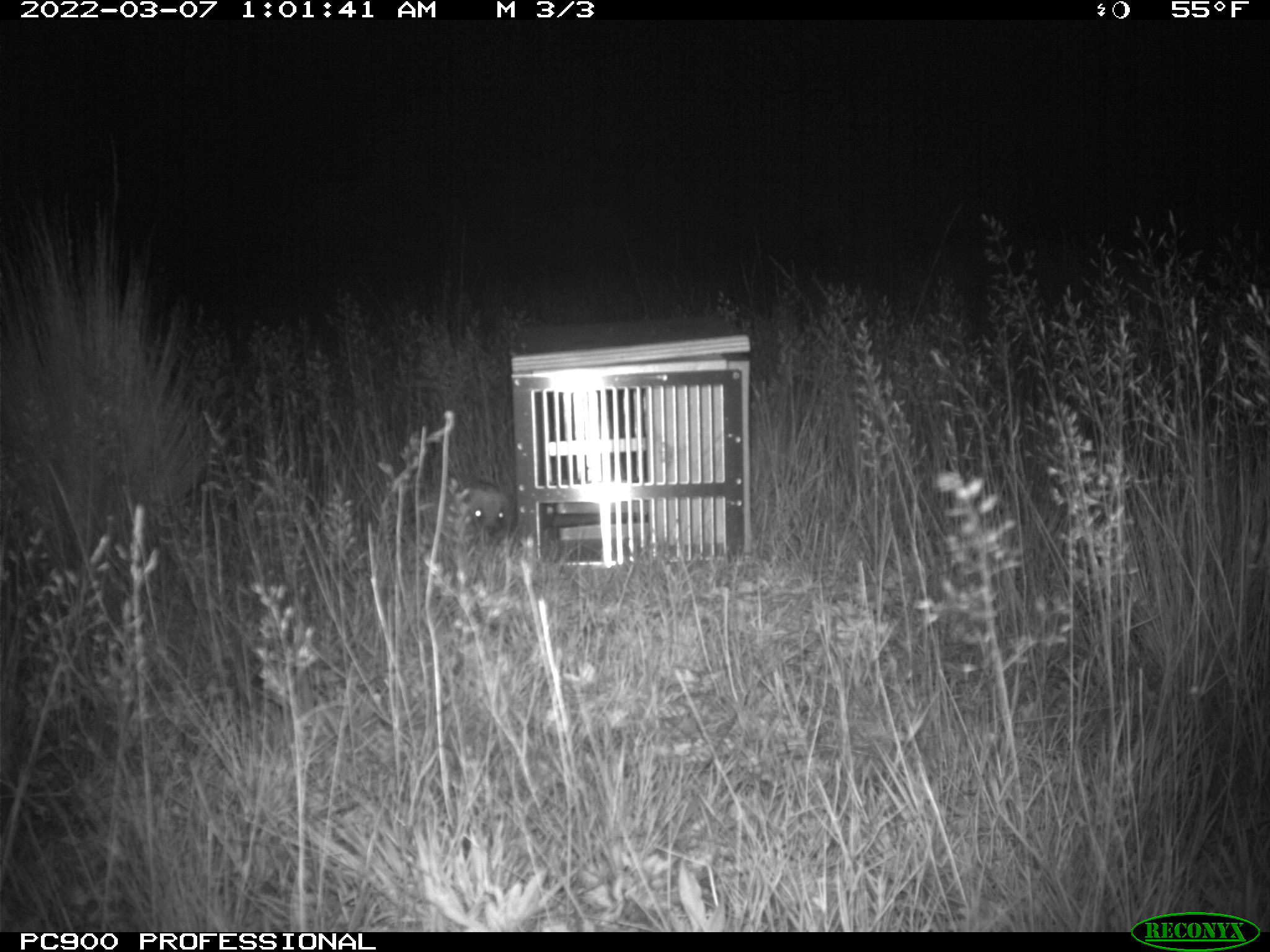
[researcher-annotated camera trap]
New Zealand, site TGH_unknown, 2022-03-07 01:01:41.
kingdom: Animalia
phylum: Chordata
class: Mammalia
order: Eulipotyphla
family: Erinaceidae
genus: Erinaceus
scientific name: Erinaceus europaeus europaeus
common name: european hedgehog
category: hedgehog